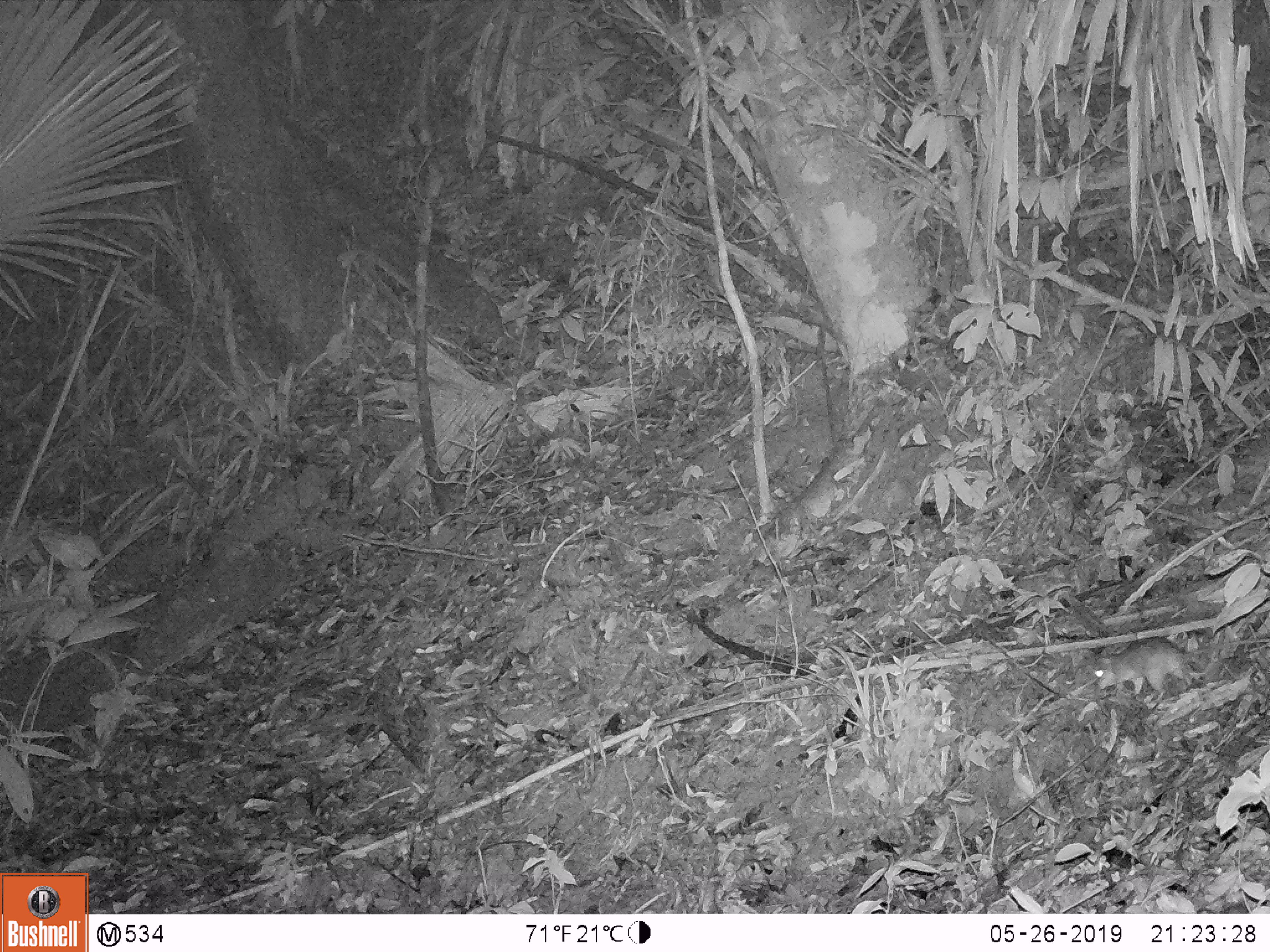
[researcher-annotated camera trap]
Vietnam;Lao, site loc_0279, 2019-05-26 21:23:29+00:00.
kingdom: Animalia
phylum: Chordata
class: Mammalia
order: Rodentia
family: Muridae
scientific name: Muridae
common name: old-world mice and rats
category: unidentified murid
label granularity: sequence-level